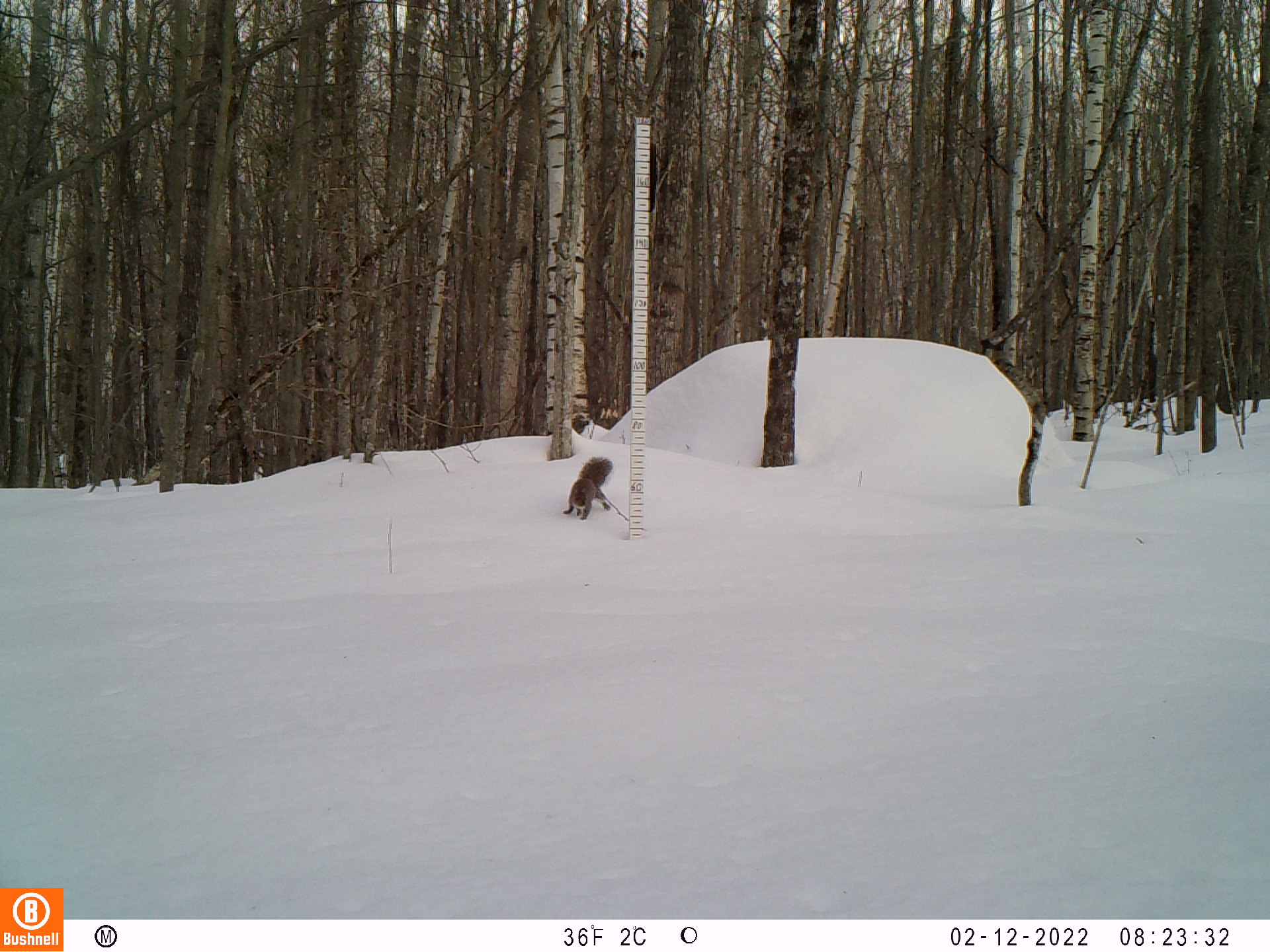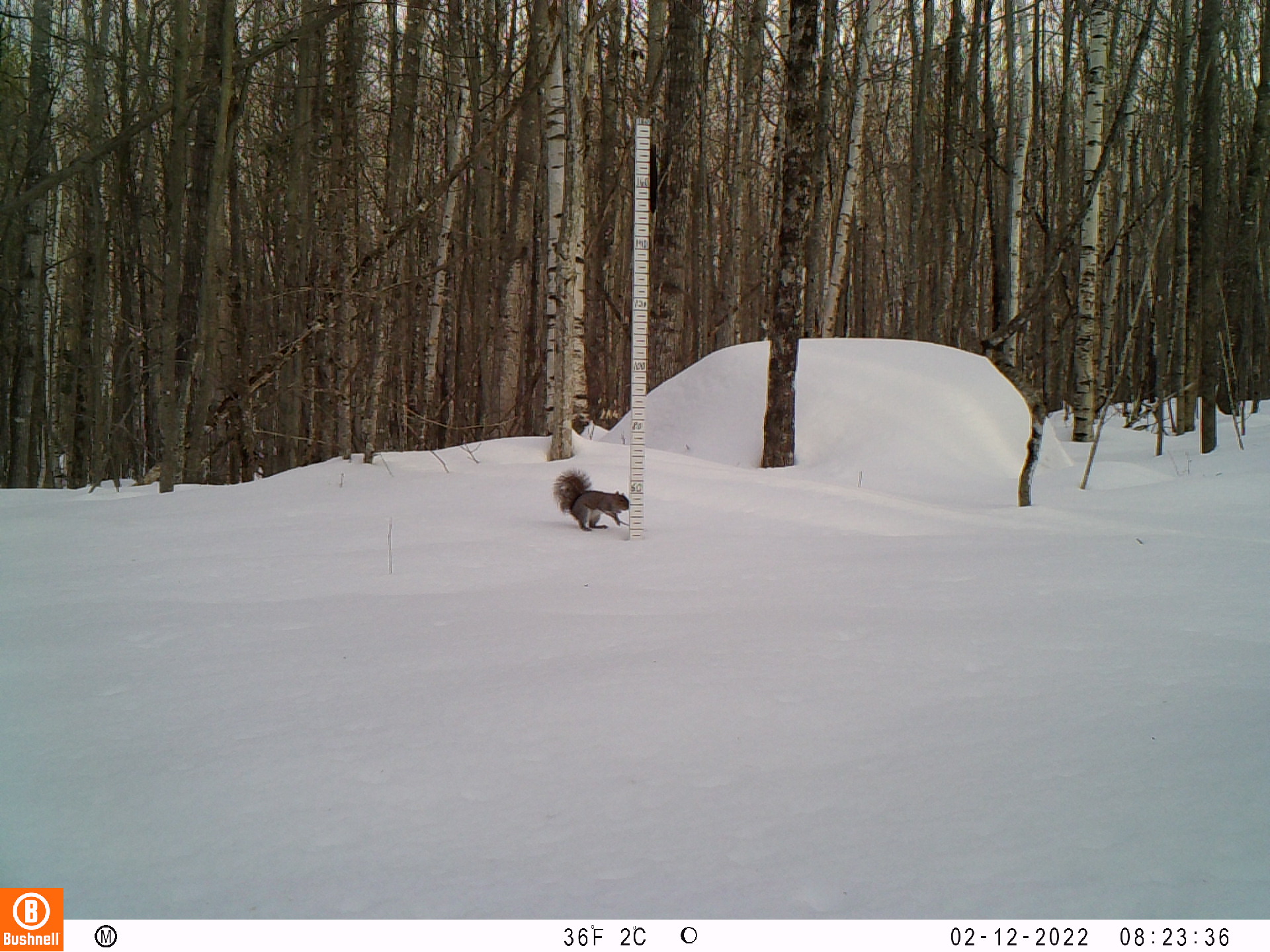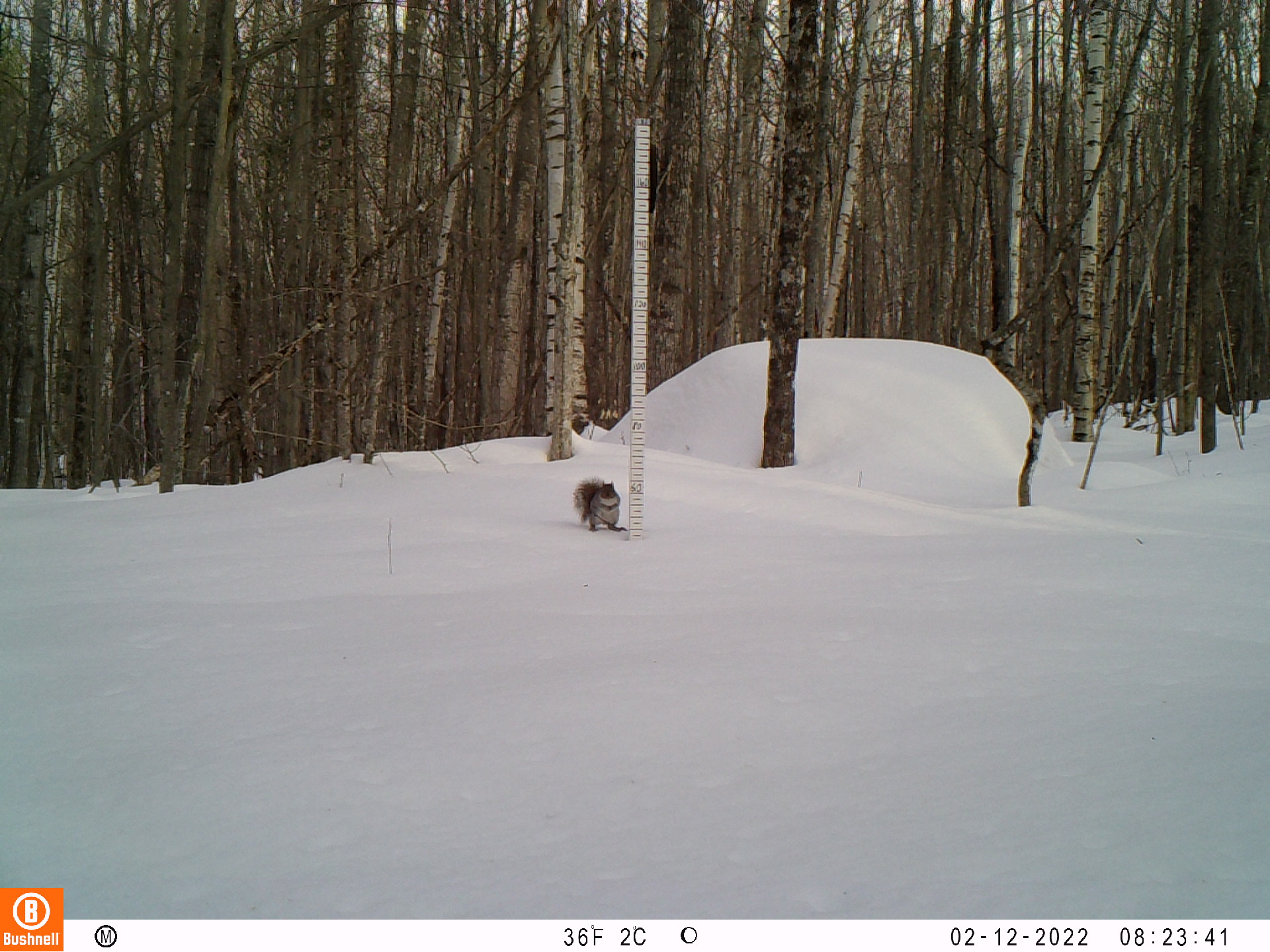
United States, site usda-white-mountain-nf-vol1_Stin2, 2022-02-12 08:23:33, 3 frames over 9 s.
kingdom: Animalia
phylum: Chordata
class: Mammalia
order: Rodentia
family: Sciuridae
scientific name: Sciuridae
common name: squirrel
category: squirrel sp.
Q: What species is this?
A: Squirrel sp. (squirrel) (Sciuridae).